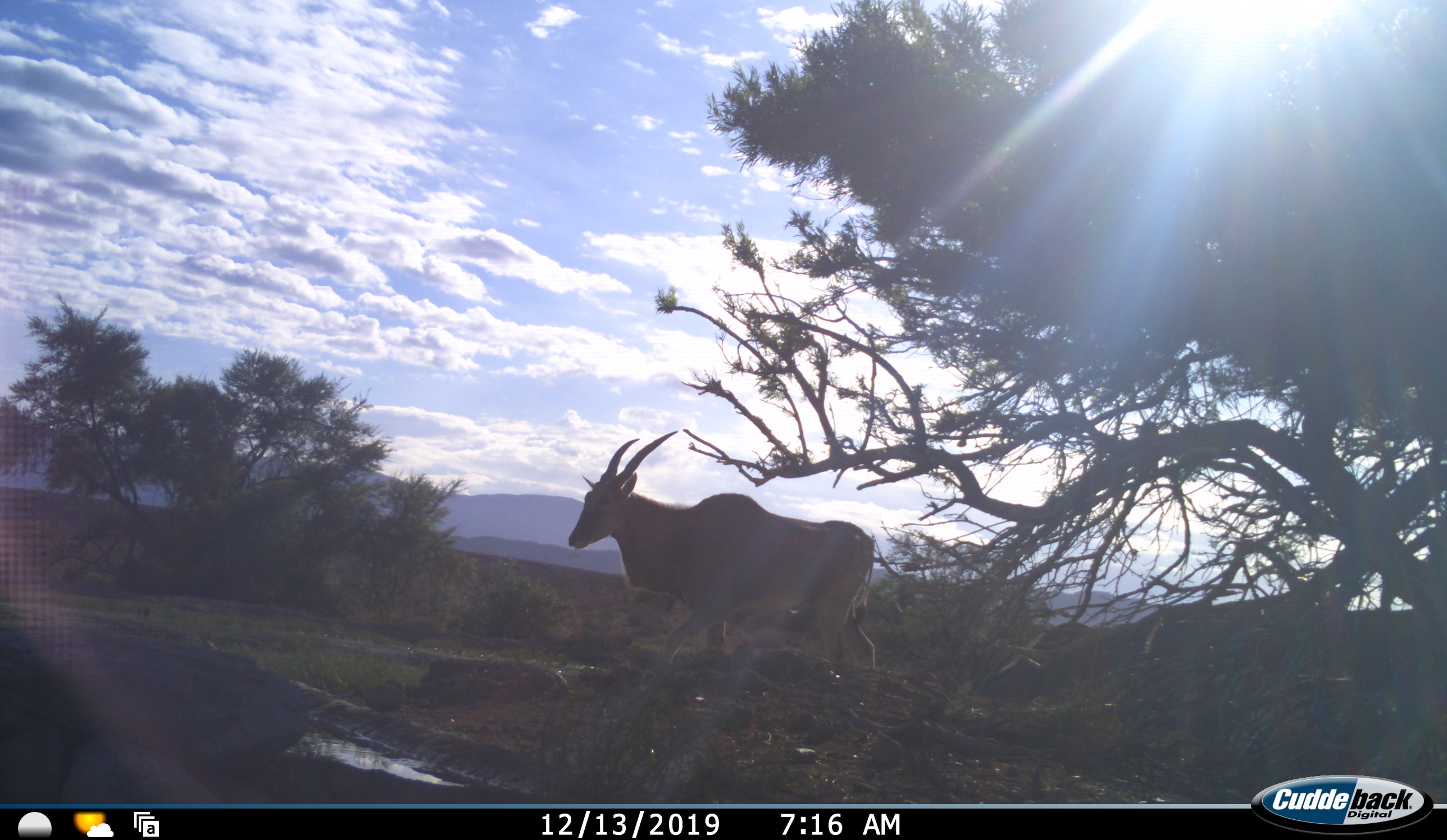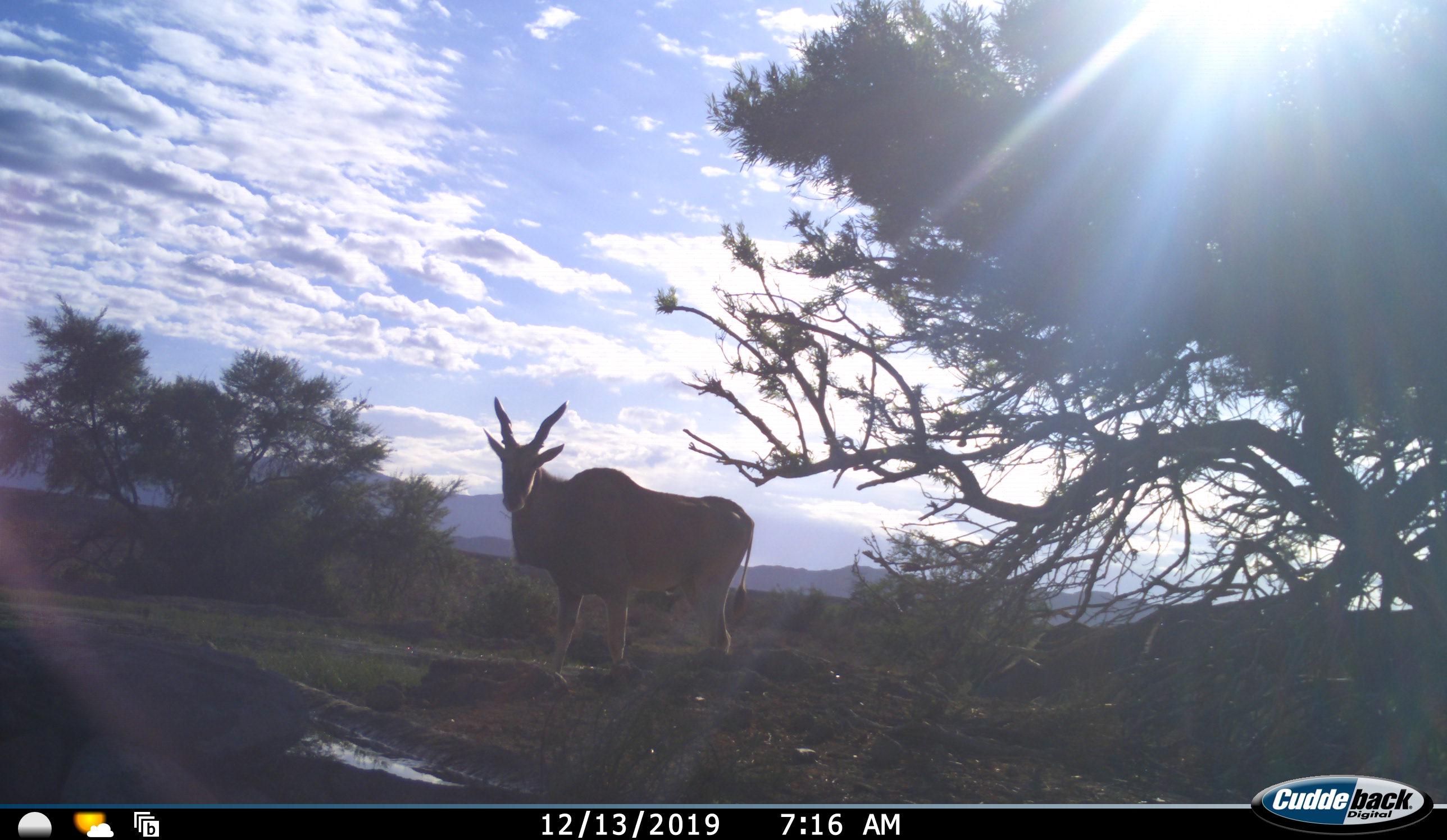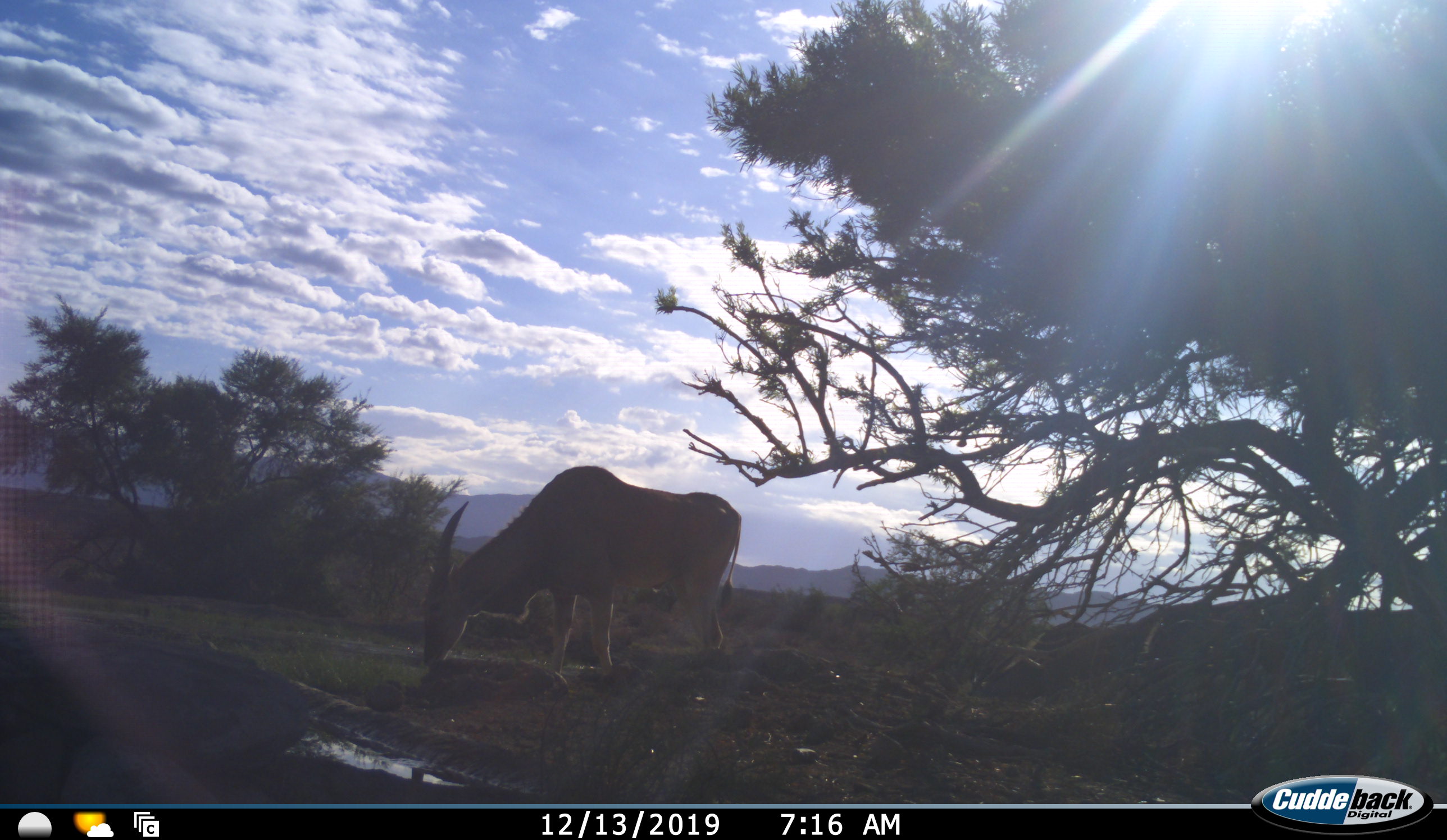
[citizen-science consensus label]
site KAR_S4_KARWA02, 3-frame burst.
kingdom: Animalia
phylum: Chordata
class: Mammalia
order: Artiodactyla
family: Bovidae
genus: Tragelaphus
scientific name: Tragelaphus oryx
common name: eland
Eland (Tragelaphus oryx), count 1. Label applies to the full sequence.